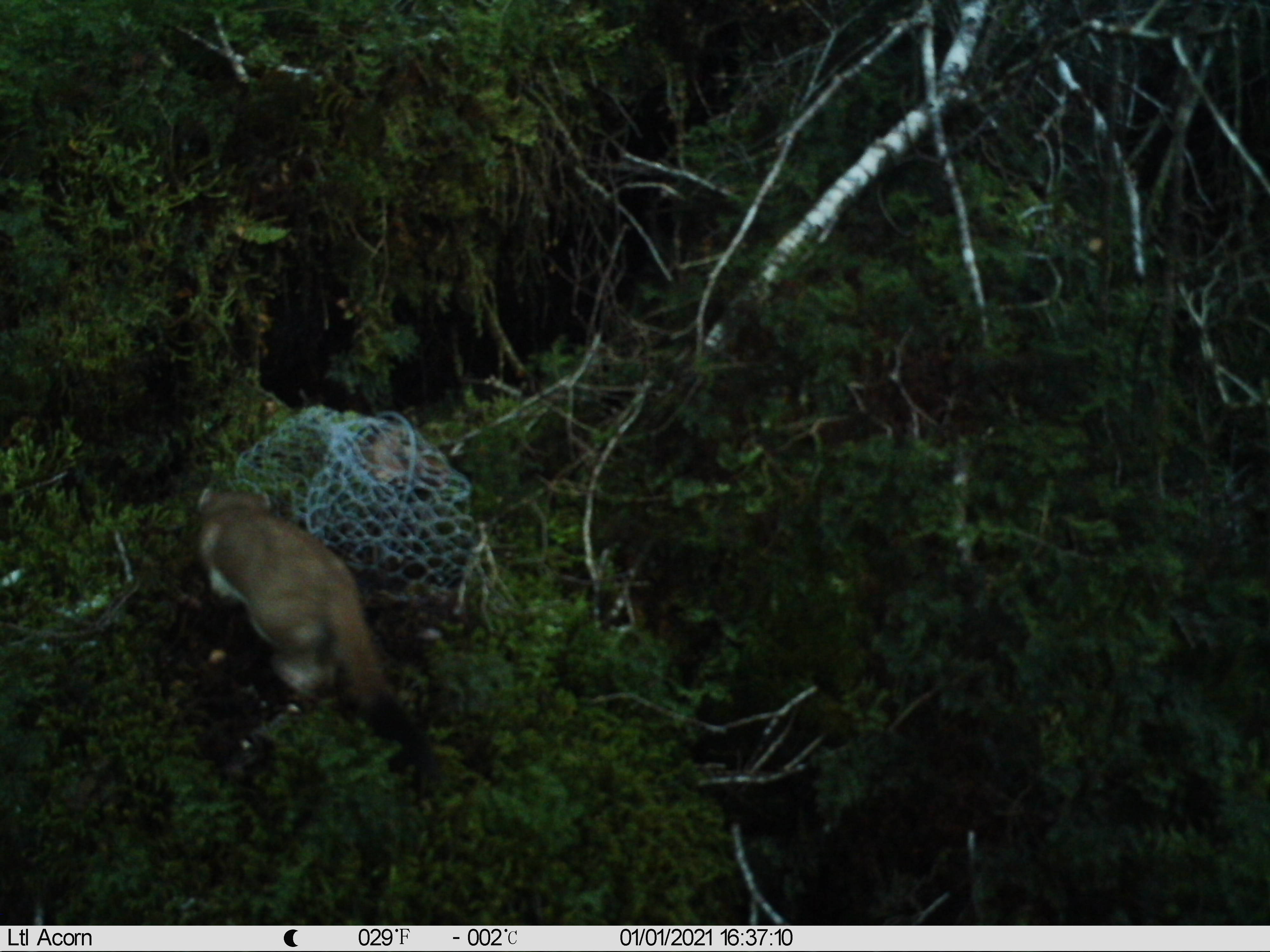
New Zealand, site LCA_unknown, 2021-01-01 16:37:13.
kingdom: Animalia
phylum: Chordata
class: Mammalia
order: Carnivora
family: Mustelidae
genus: Mustela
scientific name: Mustela erminea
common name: stoat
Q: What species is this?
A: Stoat (Mustela erminea).